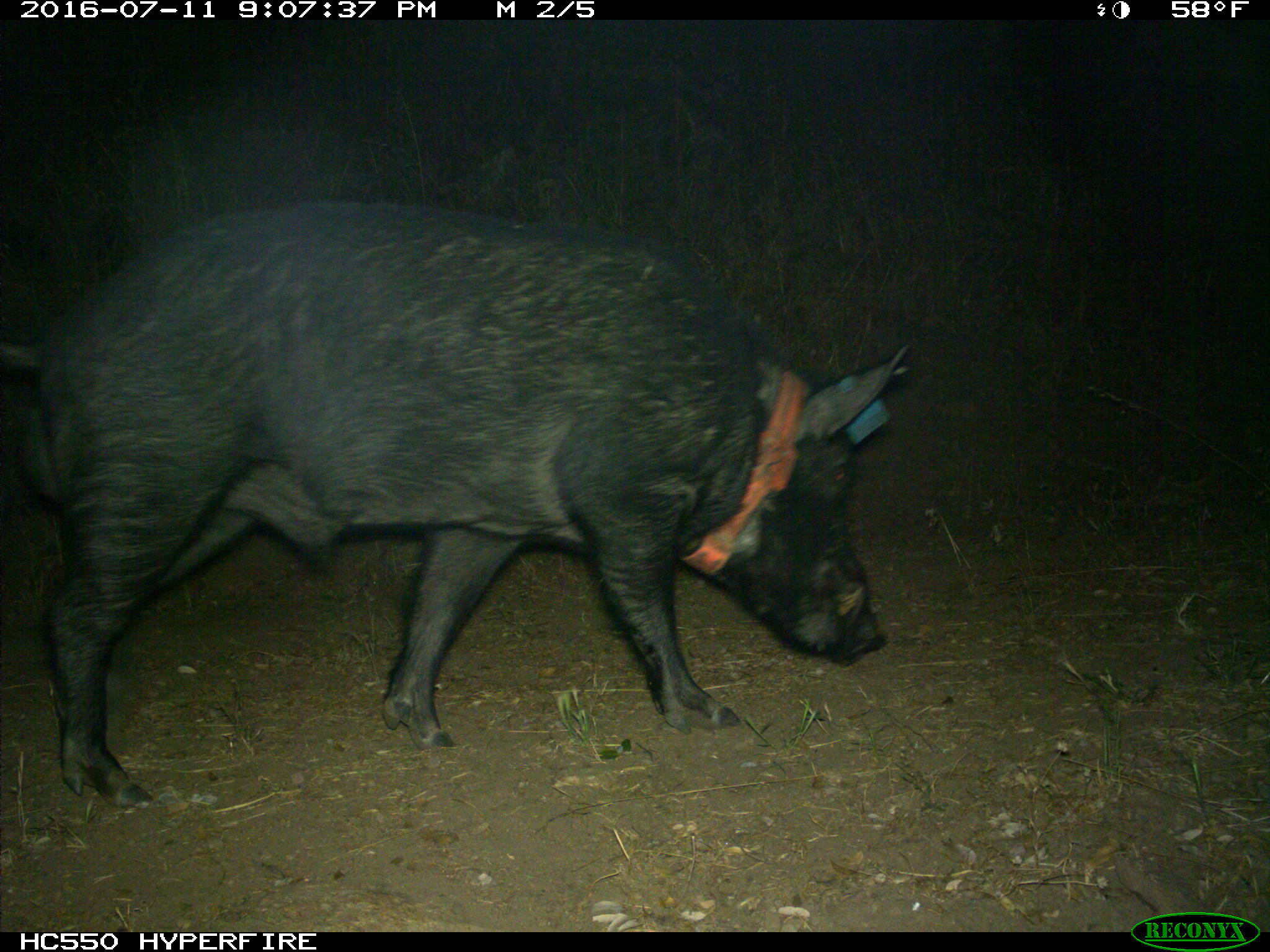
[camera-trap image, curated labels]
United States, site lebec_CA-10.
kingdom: Animalia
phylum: Chordata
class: Mammalia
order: Artiodactyla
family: Suidae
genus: Sus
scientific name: Sus scrofa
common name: wild boar